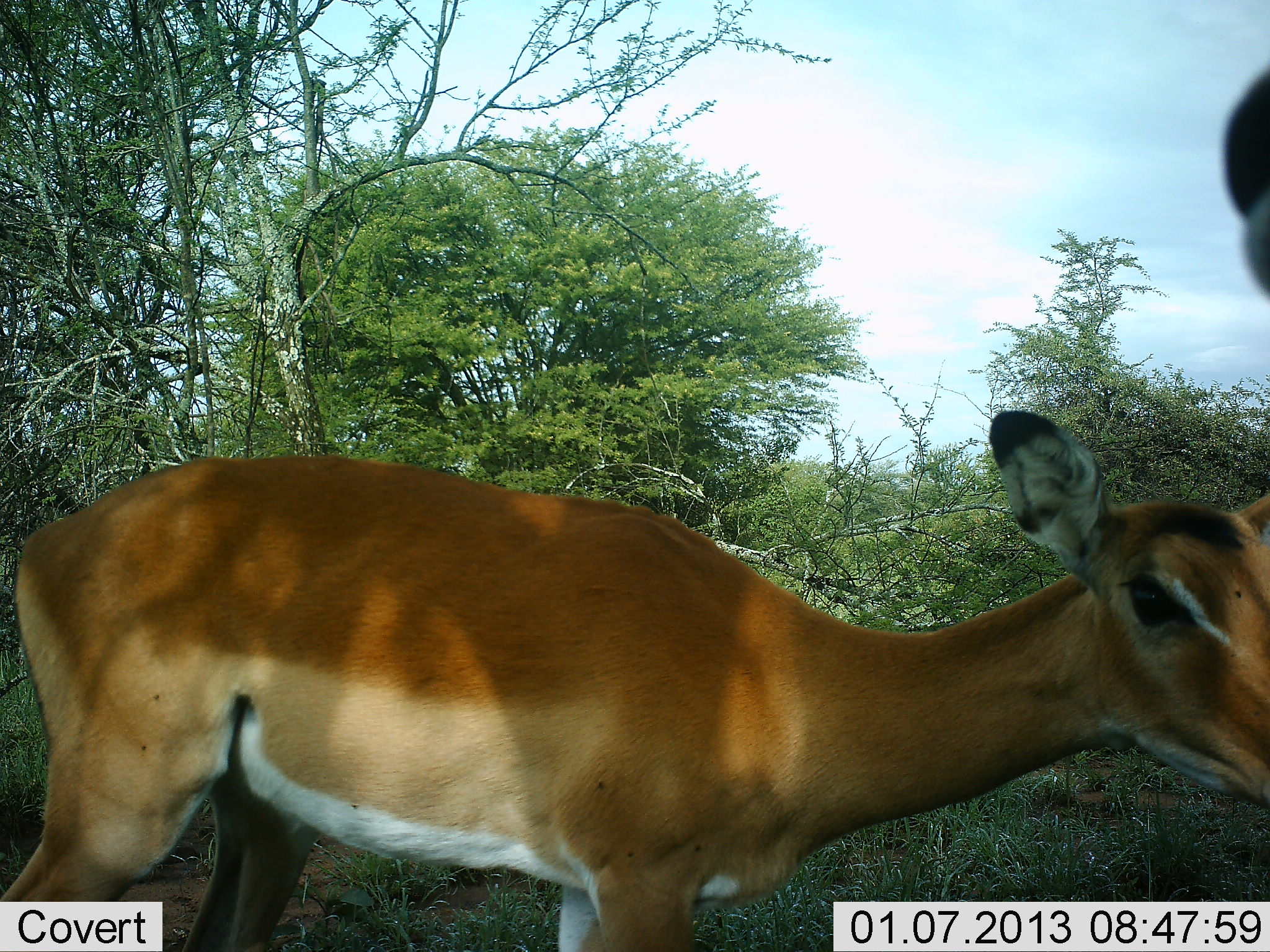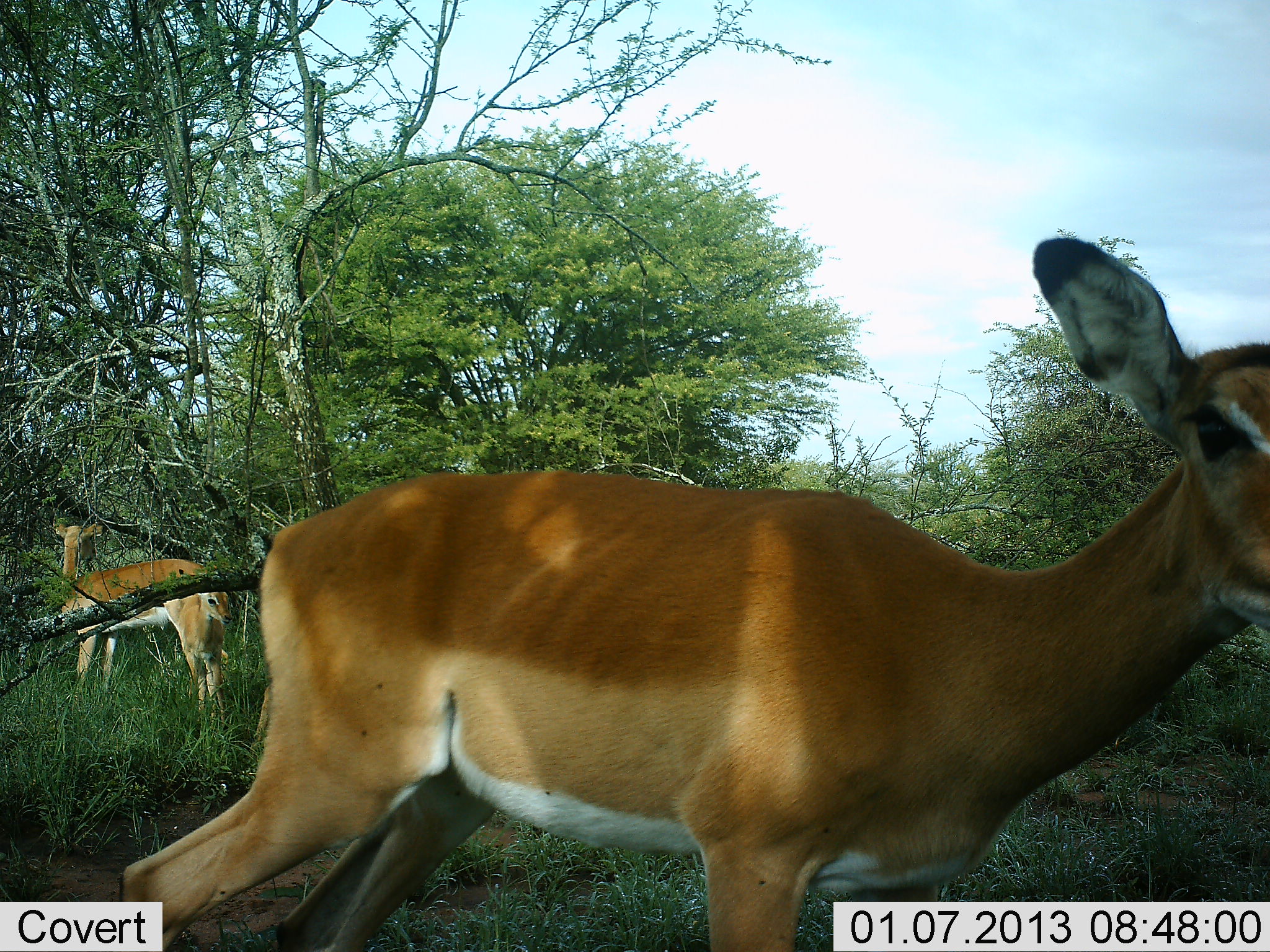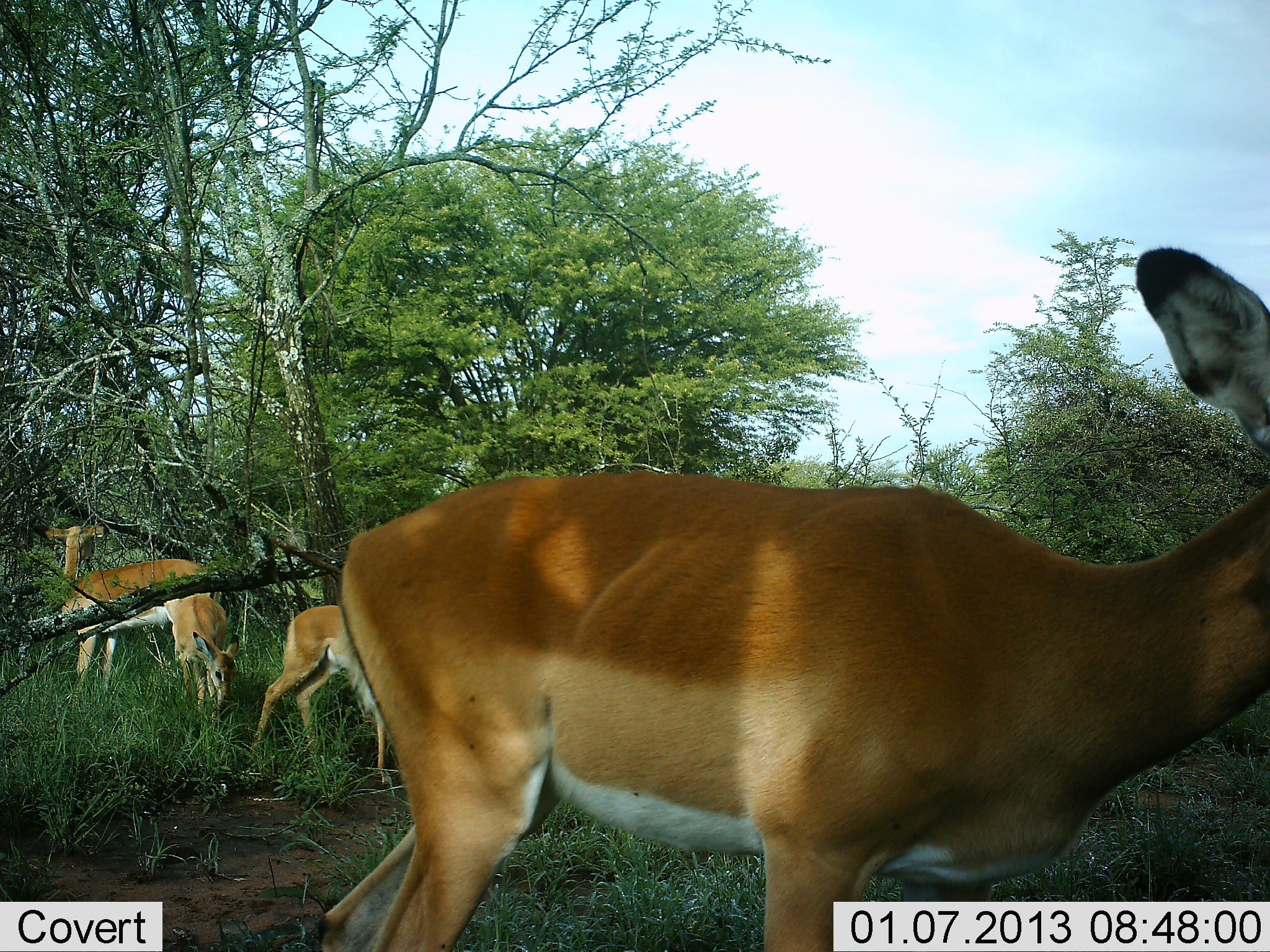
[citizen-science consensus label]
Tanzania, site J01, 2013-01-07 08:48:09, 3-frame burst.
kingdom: Animalia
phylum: Chordata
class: Mammalia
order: Artiodactyla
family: Bovidae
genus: Aepyceros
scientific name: Aepyceros melampus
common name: impala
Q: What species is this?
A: Impala (Aepyceros melampus).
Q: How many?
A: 4.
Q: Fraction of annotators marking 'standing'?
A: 79%.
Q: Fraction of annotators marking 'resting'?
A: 4%.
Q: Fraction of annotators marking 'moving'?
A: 75%.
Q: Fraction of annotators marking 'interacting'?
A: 4%.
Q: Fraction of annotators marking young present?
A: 25%.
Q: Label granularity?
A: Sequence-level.